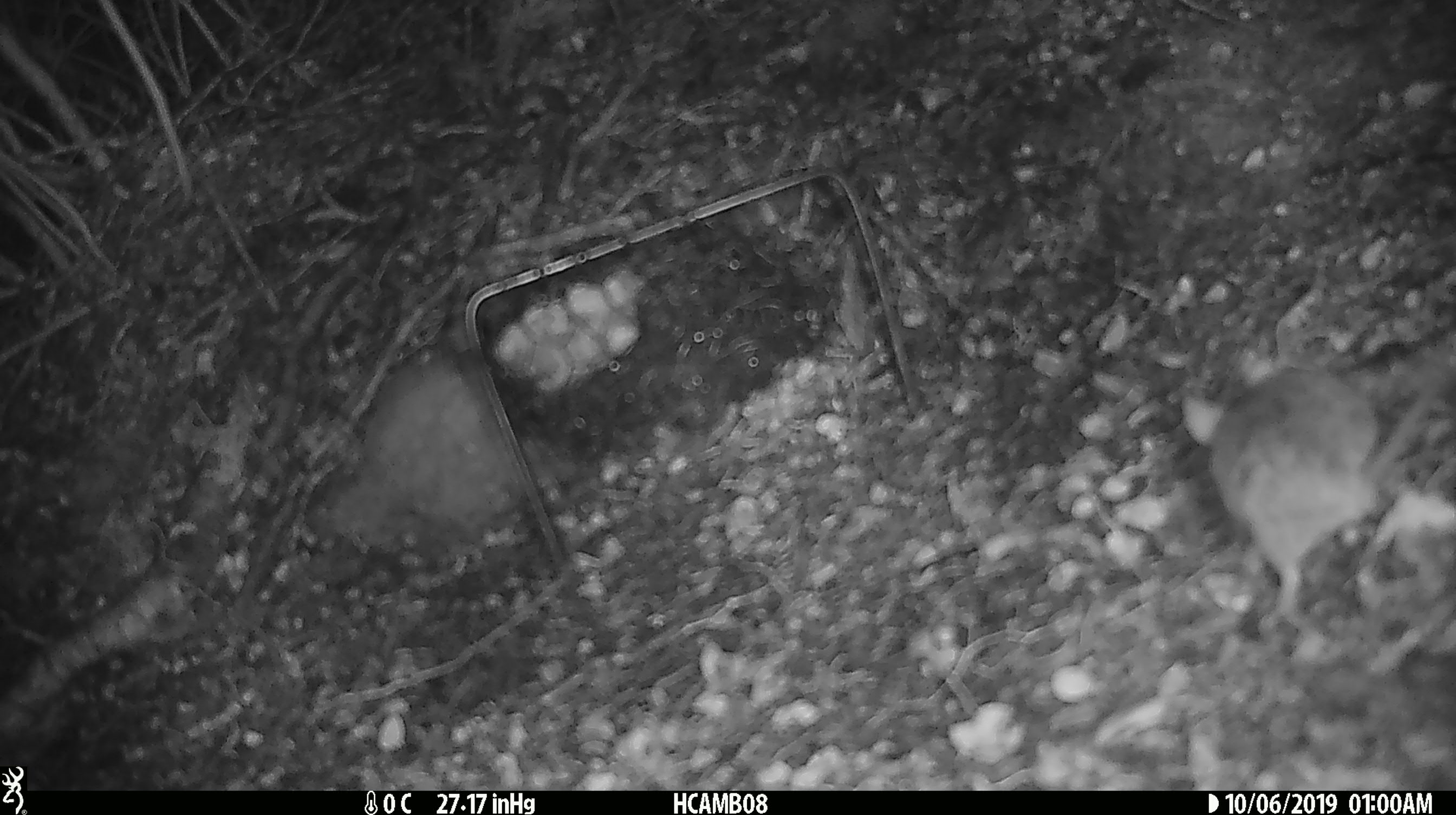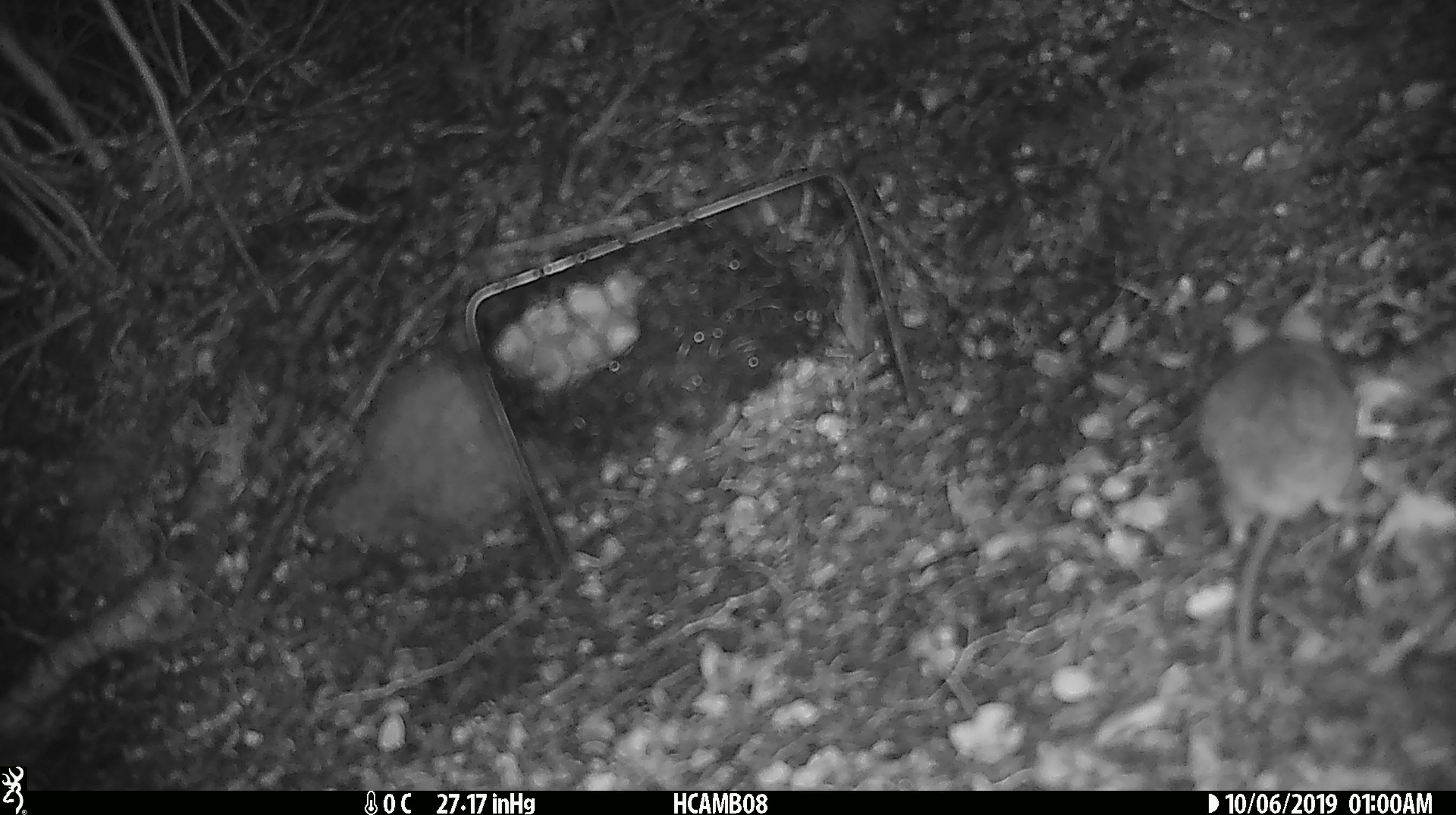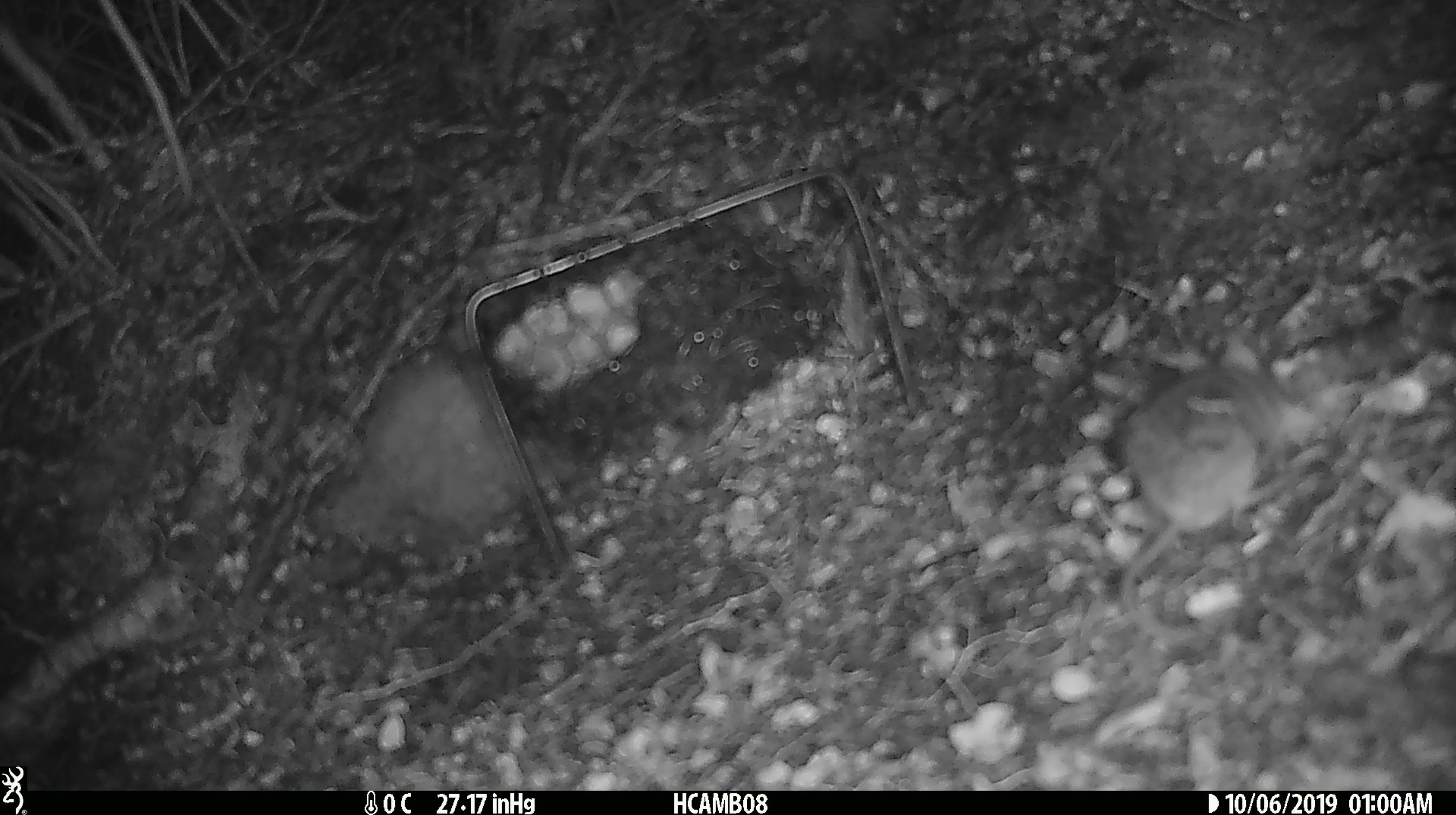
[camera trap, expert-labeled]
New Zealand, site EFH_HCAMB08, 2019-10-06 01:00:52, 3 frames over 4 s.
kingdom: Animalia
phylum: Chordata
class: Mammalia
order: Rodentia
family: Muridae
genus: Mus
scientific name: Mus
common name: mouse